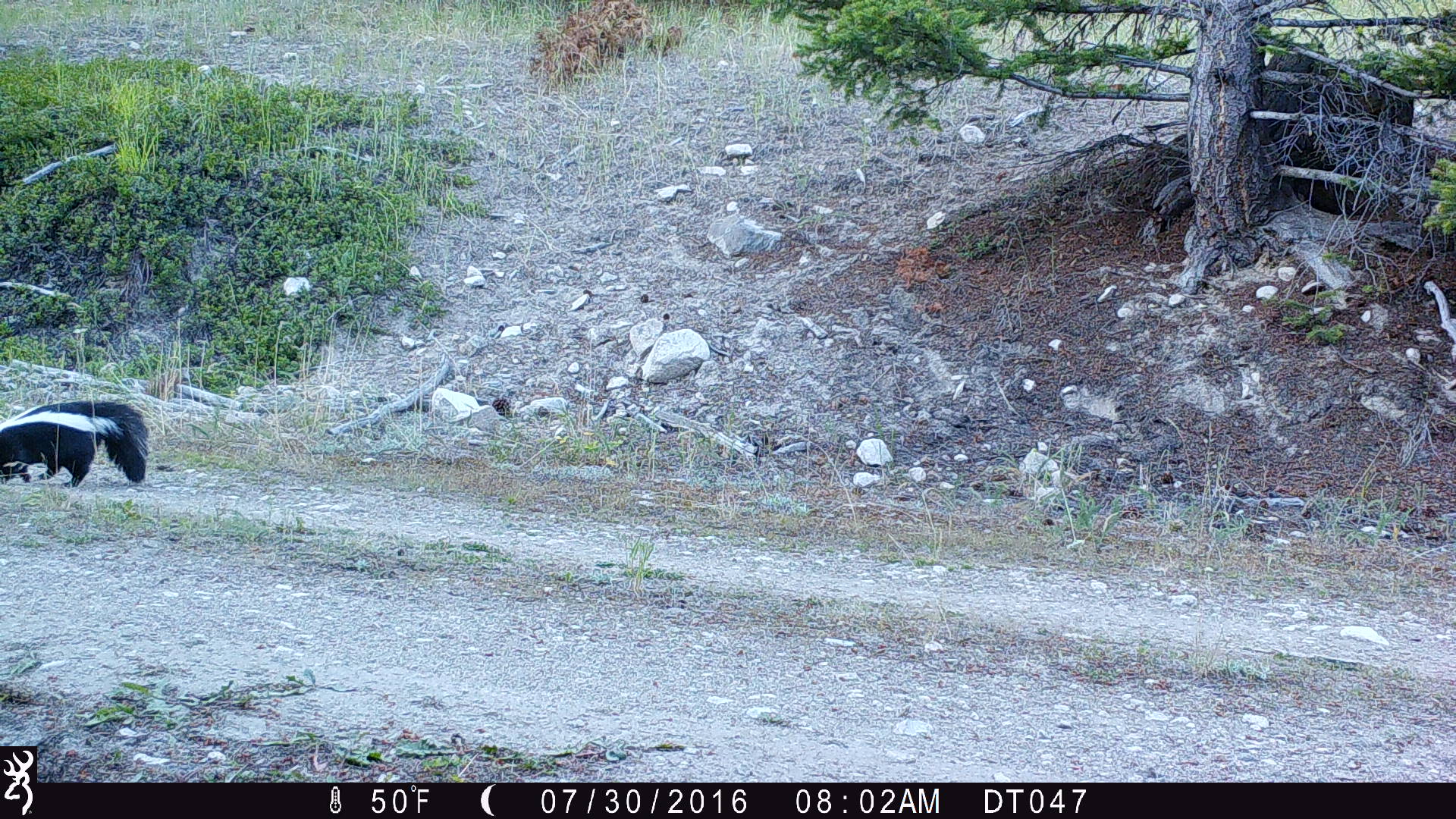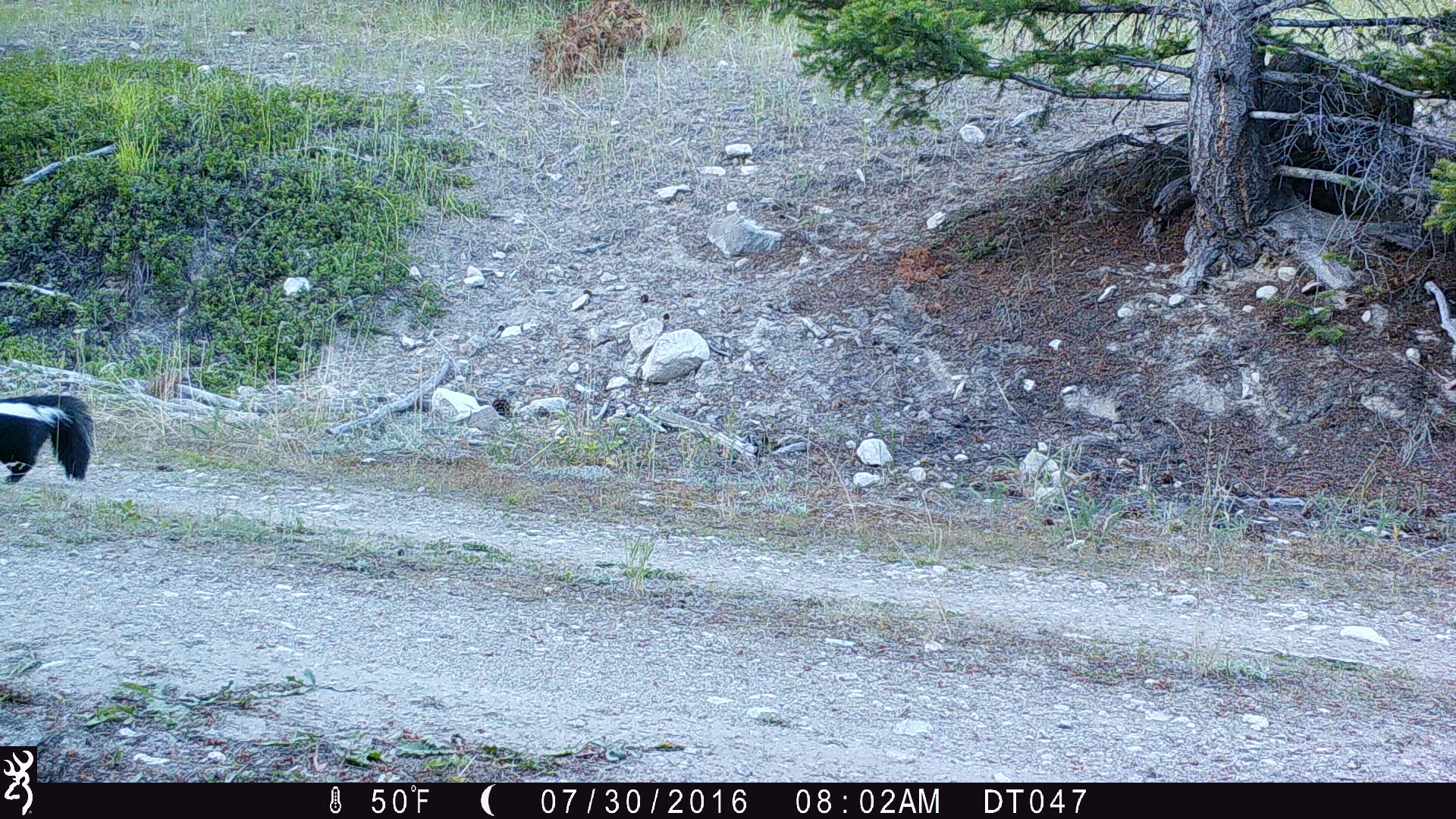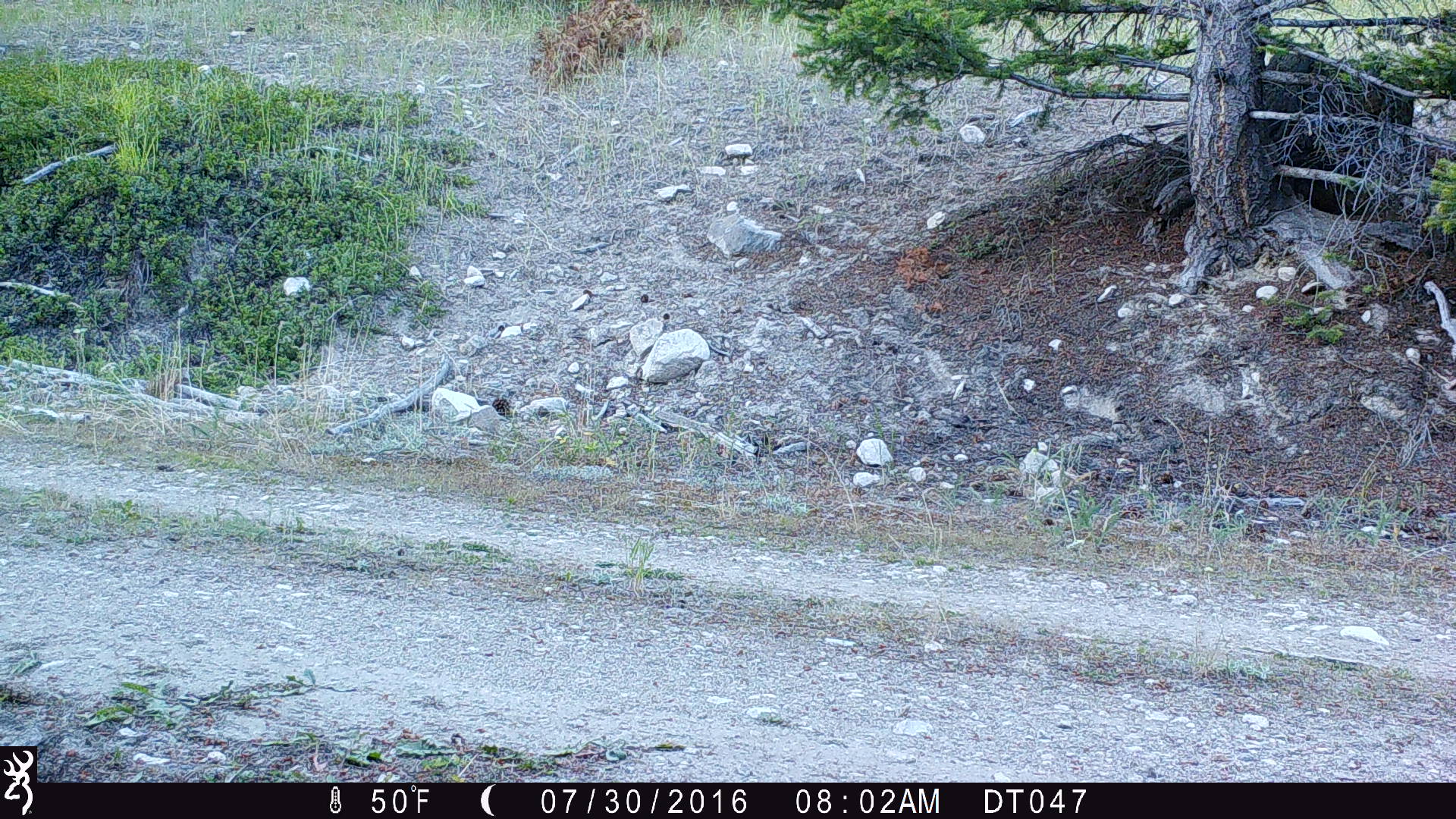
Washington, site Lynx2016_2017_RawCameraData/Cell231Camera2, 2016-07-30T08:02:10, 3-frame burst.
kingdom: Animalia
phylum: Chordata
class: Mammalia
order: Carnivora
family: Mephitidae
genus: Mephitis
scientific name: Mephitis mephitis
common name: striped skunk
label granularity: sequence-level